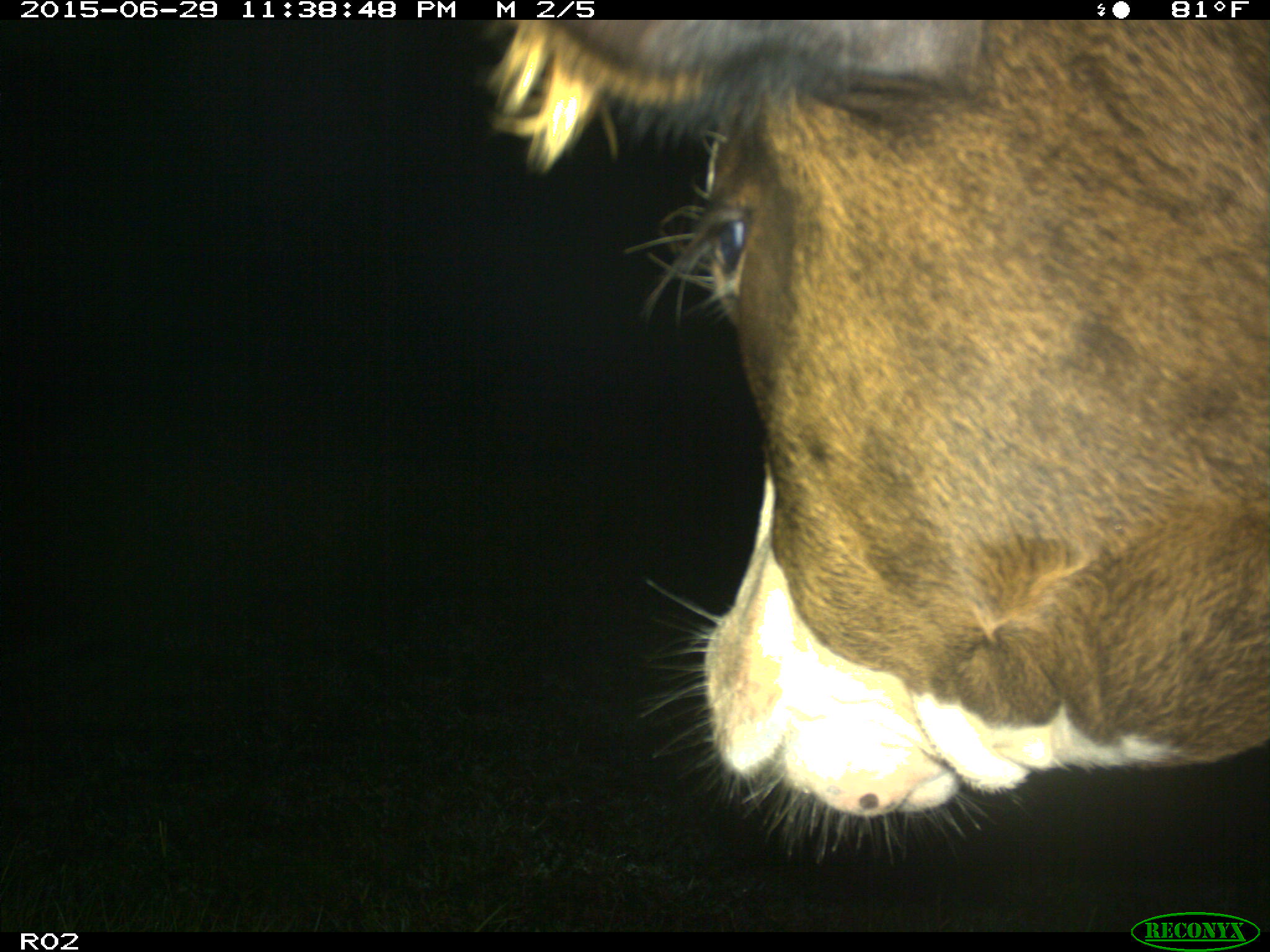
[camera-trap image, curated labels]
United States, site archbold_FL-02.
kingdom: Animalia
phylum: Chordata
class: Mammalia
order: Artiodactyla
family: Bovidae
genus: Bos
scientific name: Bos taurus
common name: domestic cow